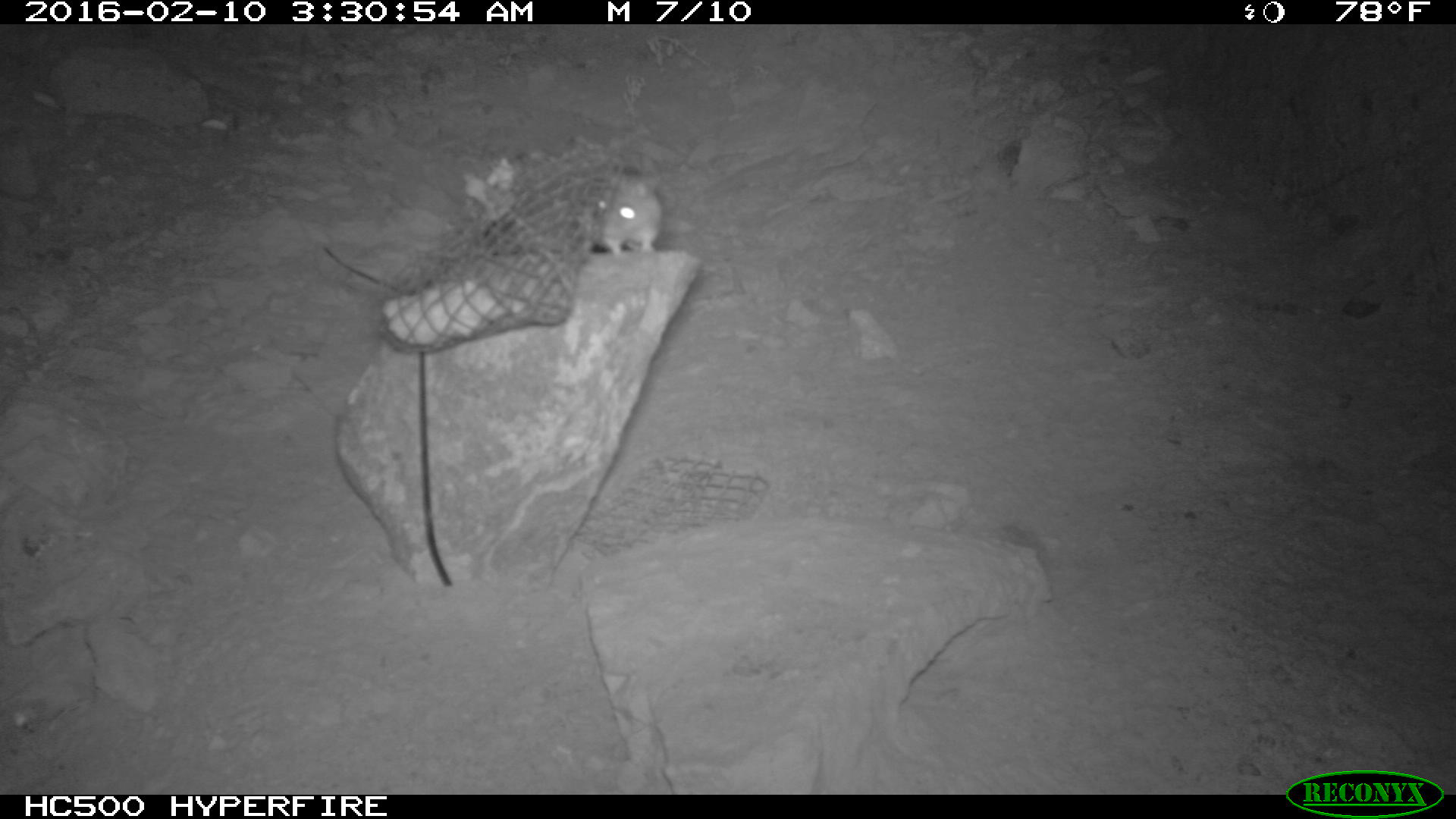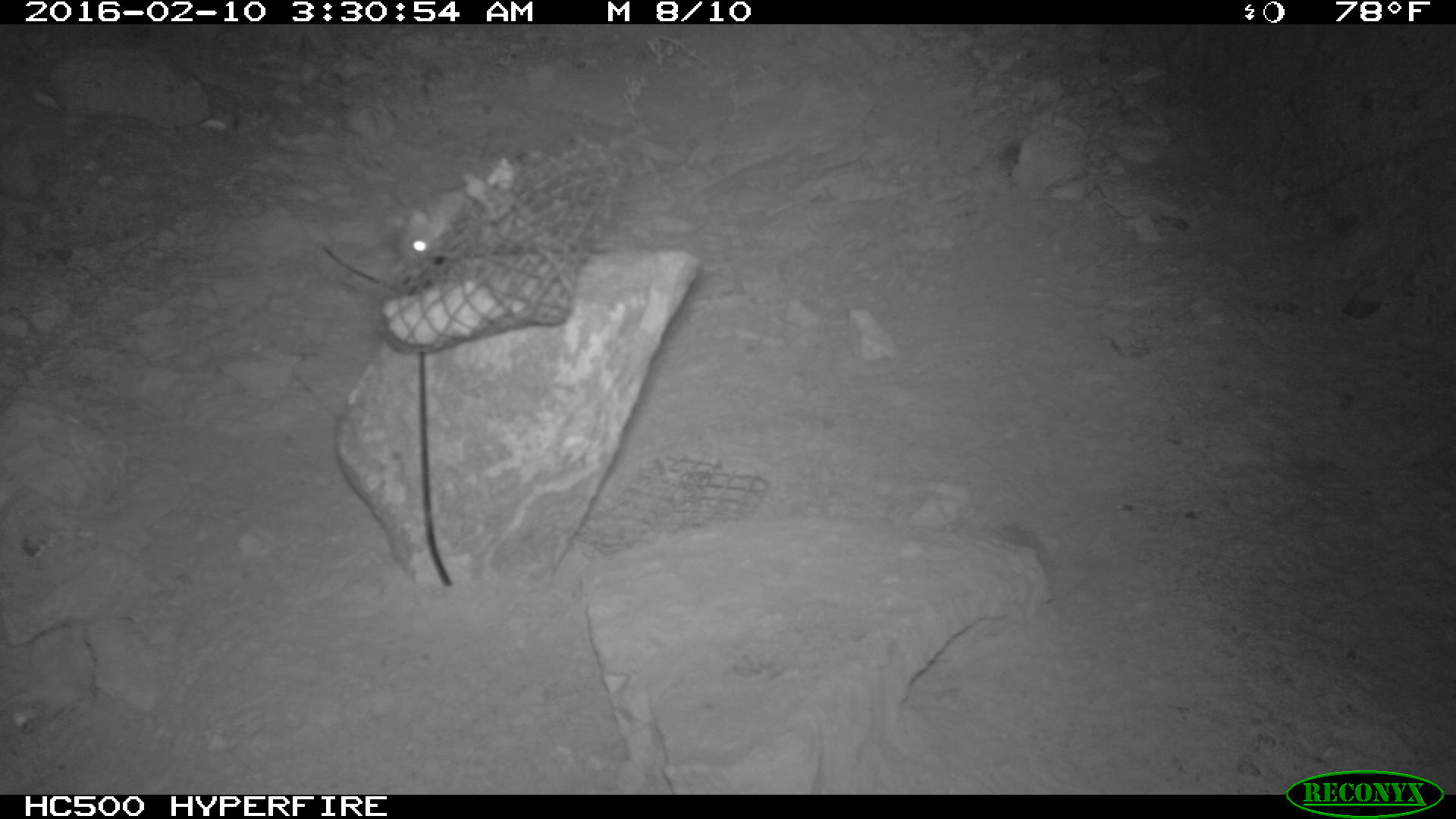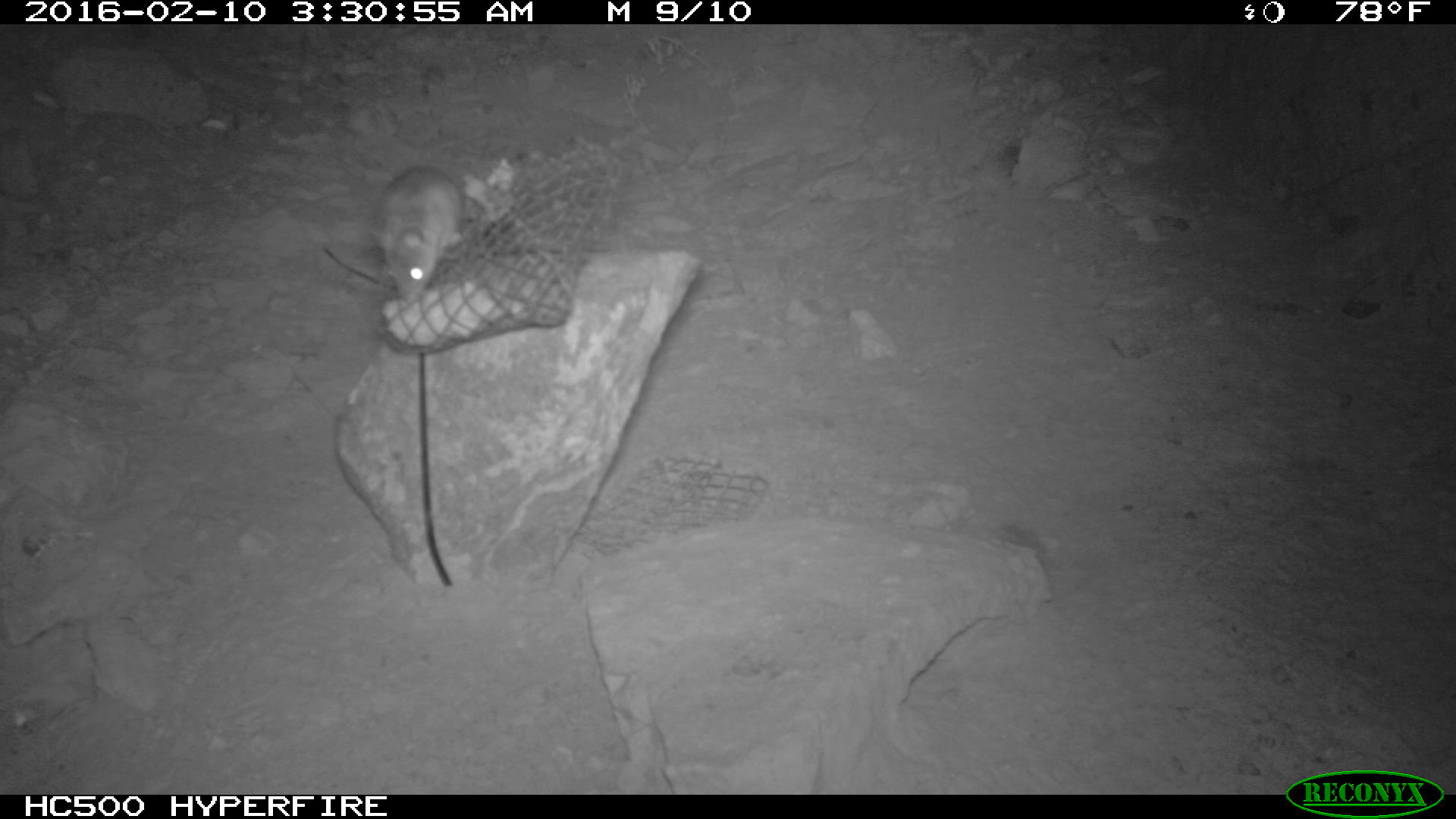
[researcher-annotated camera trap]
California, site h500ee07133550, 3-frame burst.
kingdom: Animalia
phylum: Chordata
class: Mammalia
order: Rodentia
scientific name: Rodentia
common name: rodent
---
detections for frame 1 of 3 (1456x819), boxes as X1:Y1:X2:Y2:
rodent: 563:160:664:253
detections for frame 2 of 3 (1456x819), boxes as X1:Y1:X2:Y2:
rodent: 385:187:475:265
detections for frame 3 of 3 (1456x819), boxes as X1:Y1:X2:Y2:
rodent: 364:162:469:303